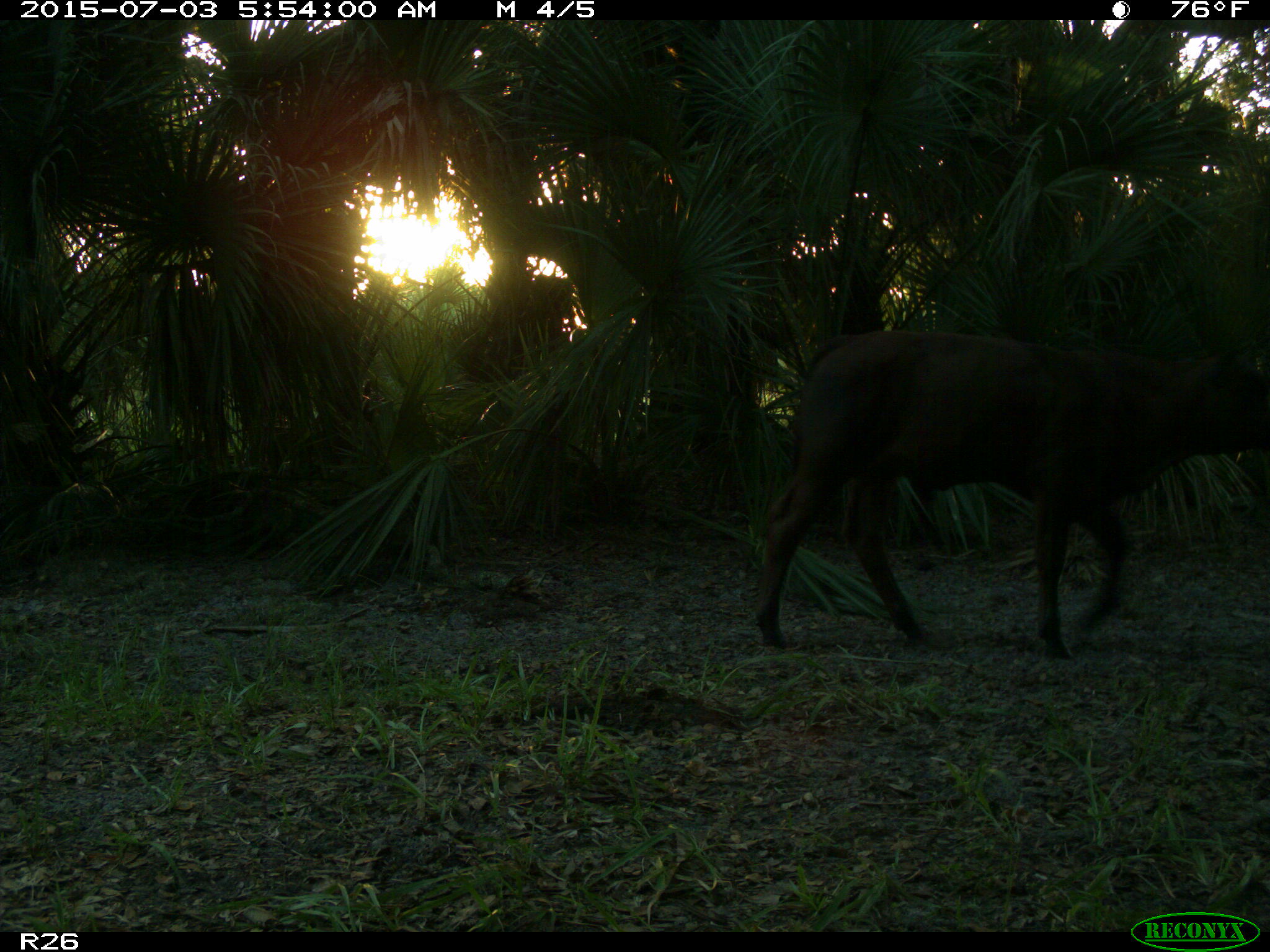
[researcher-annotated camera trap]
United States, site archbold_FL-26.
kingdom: Animalia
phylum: Chordata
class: Mammalia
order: Artiodactyla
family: Bovidae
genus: Bos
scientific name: Bos taurus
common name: domestic cow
Bos taurus (domestic cow).